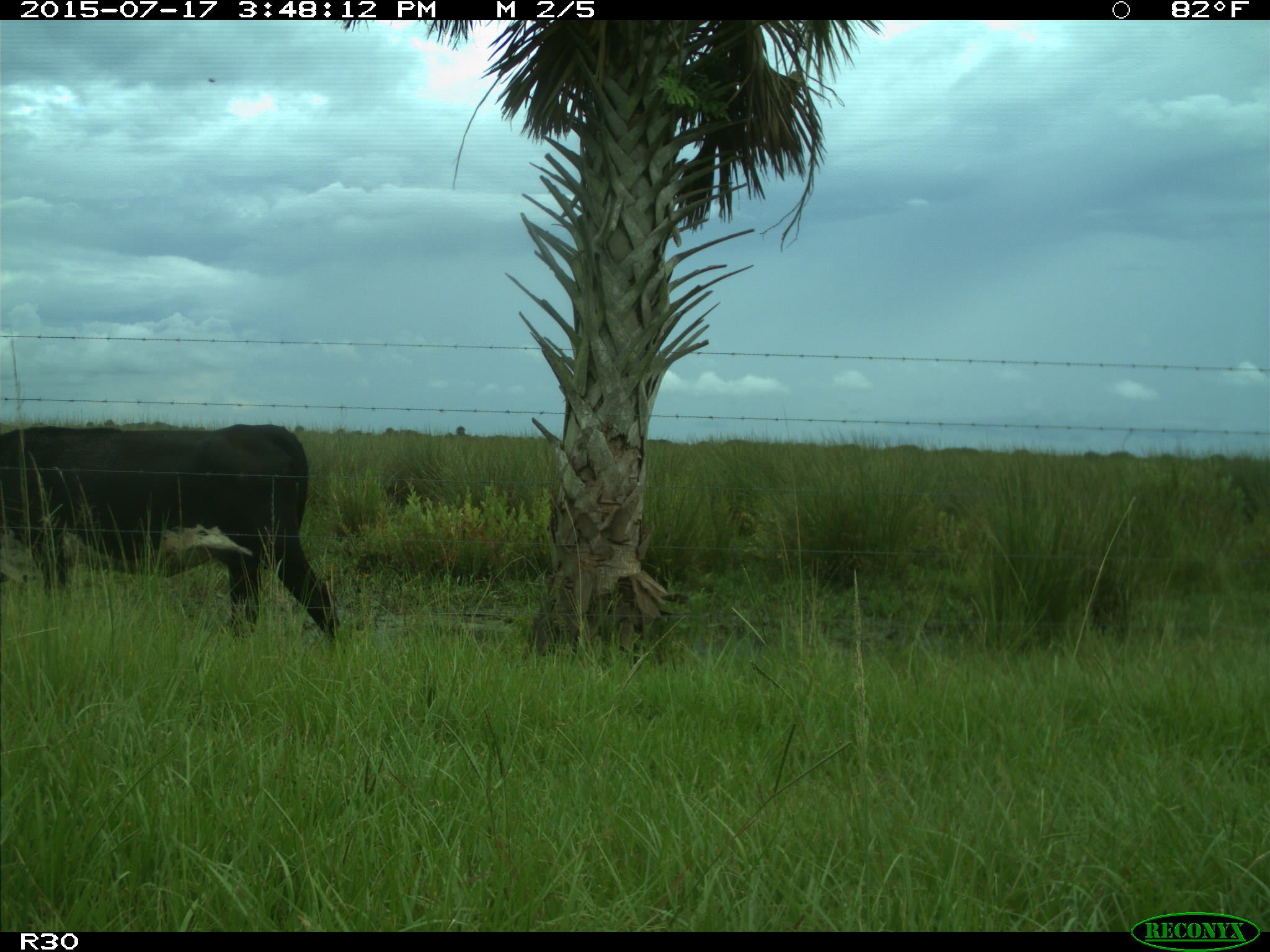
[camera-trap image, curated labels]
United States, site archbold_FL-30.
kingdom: Animalia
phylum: Chordata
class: Mammalia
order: Artiodactyla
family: Bovidae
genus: Bos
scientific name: Bos taurus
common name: domestic cow